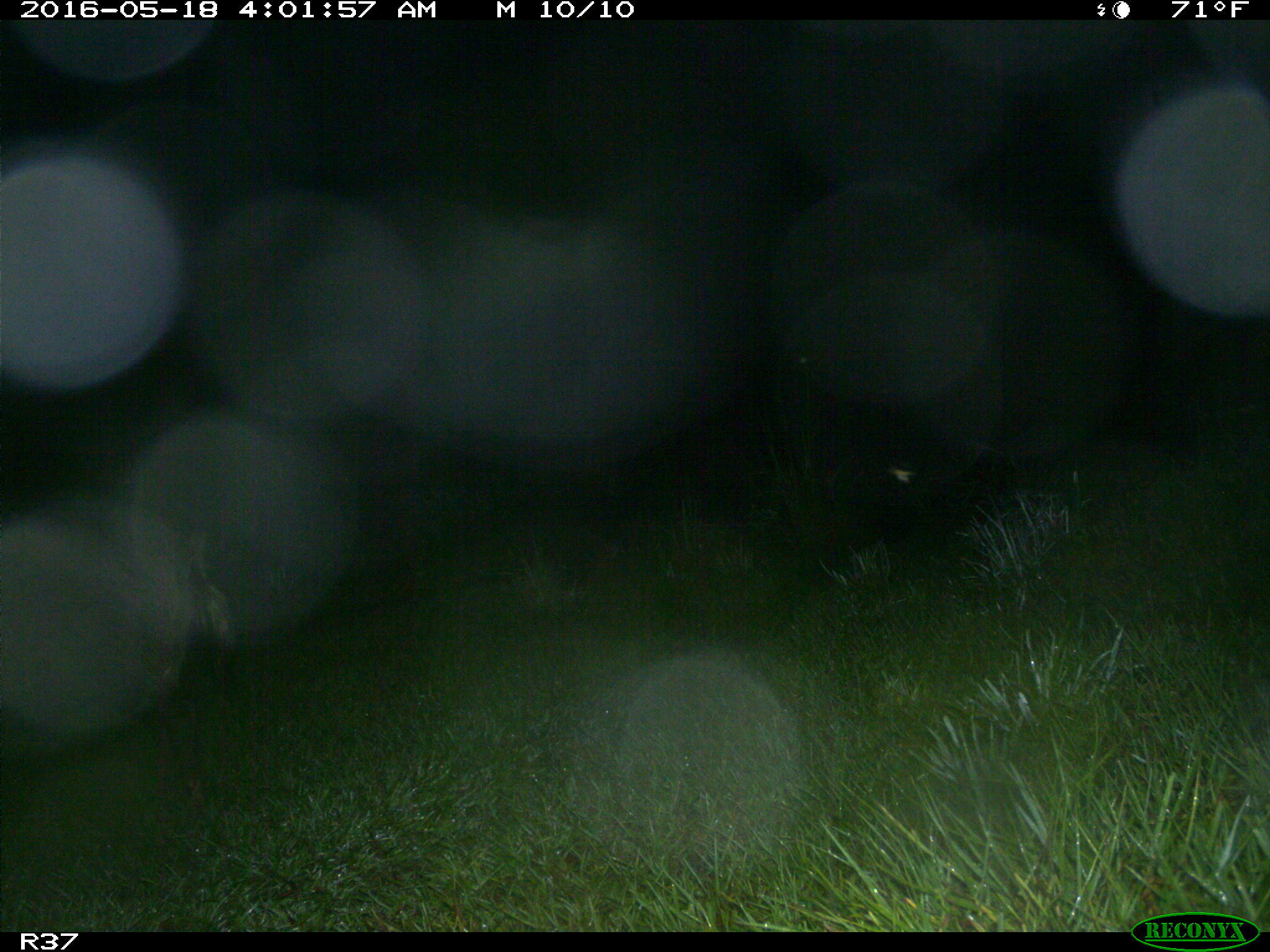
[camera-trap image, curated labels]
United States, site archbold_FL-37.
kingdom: Animalia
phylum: Chordata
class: Mammalia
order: Artiodactyla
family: Suidae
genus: Sus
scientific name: Sus scrofa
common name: wild boar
Sus scrofa (wild boar).